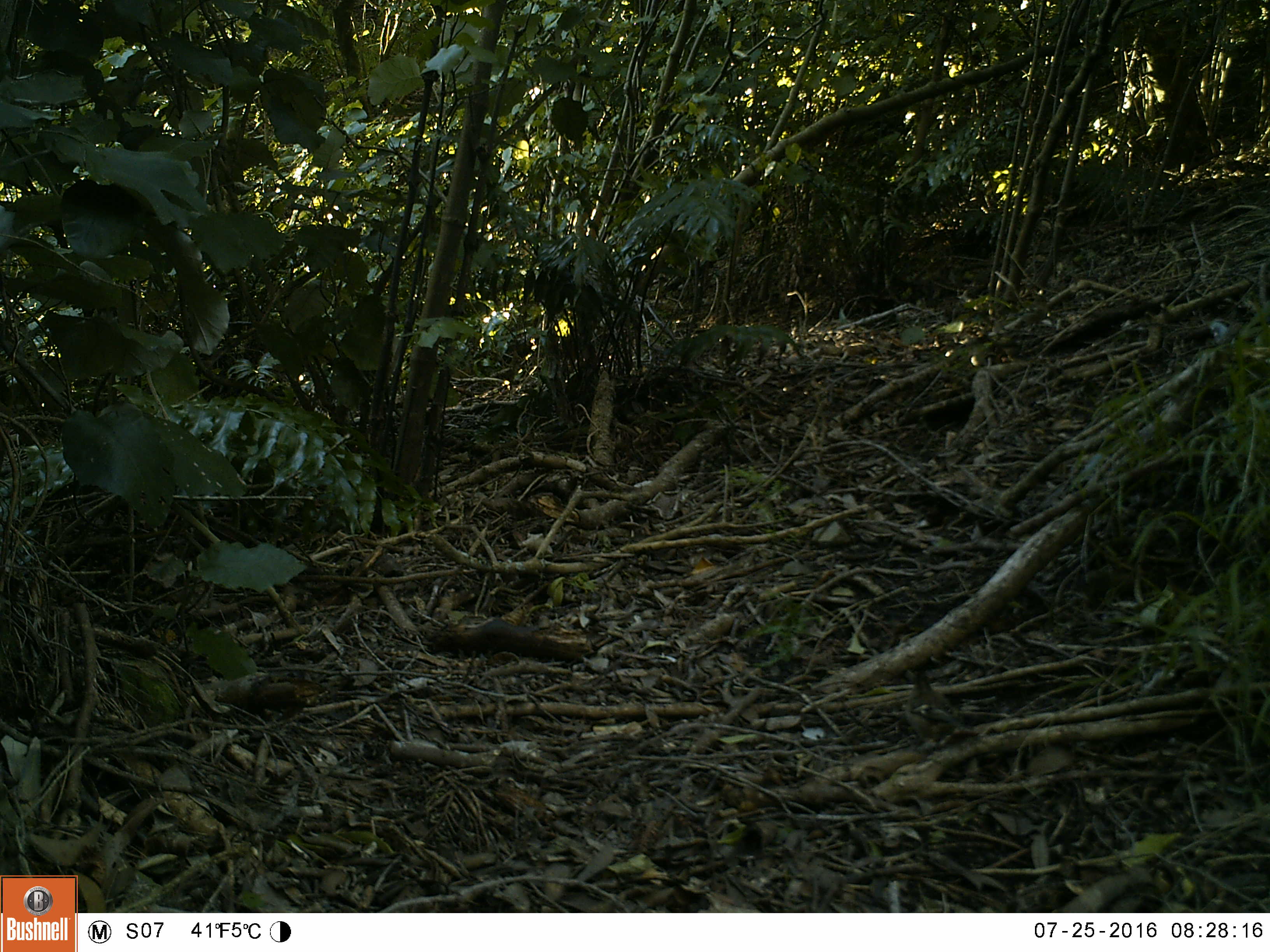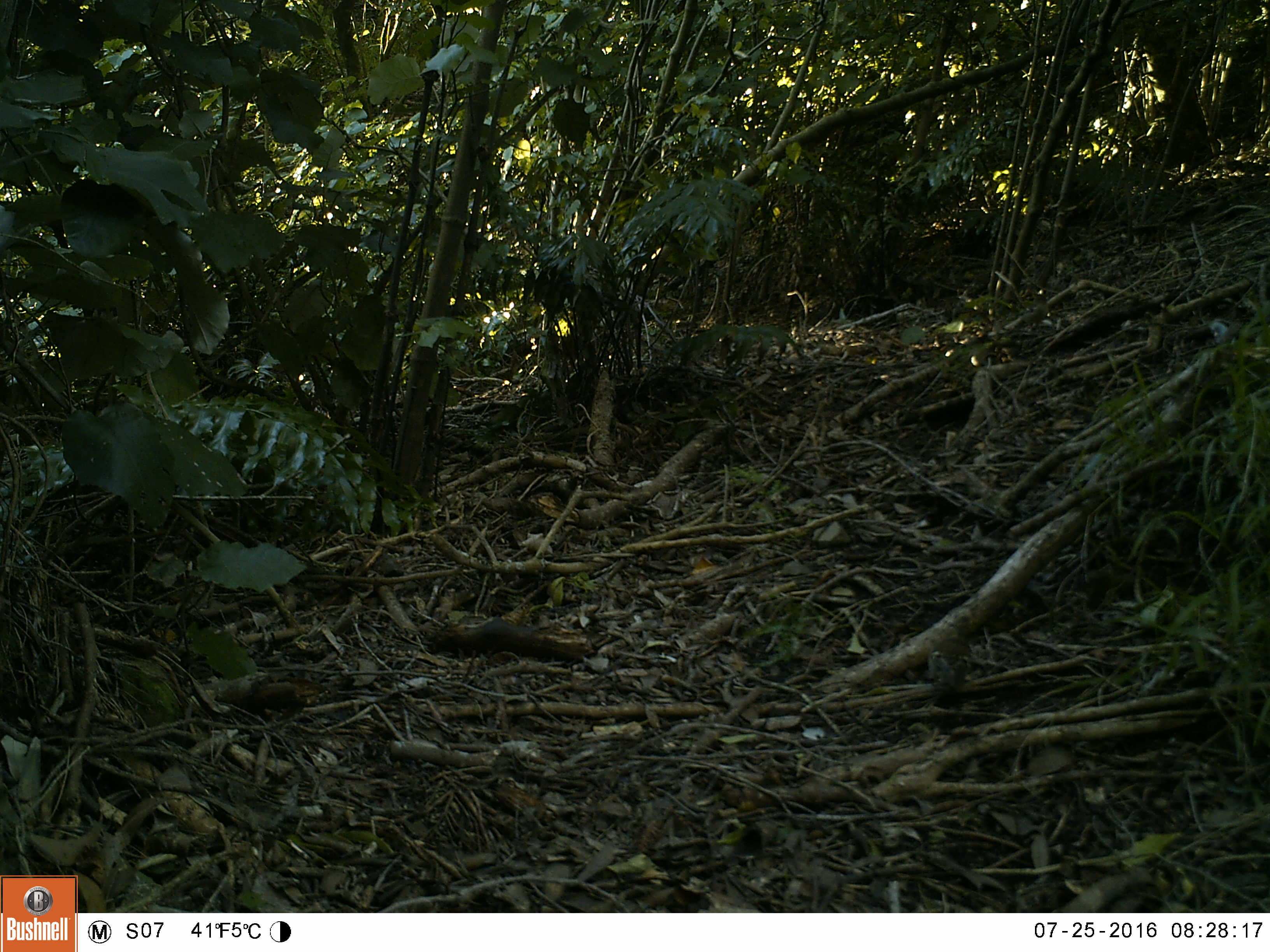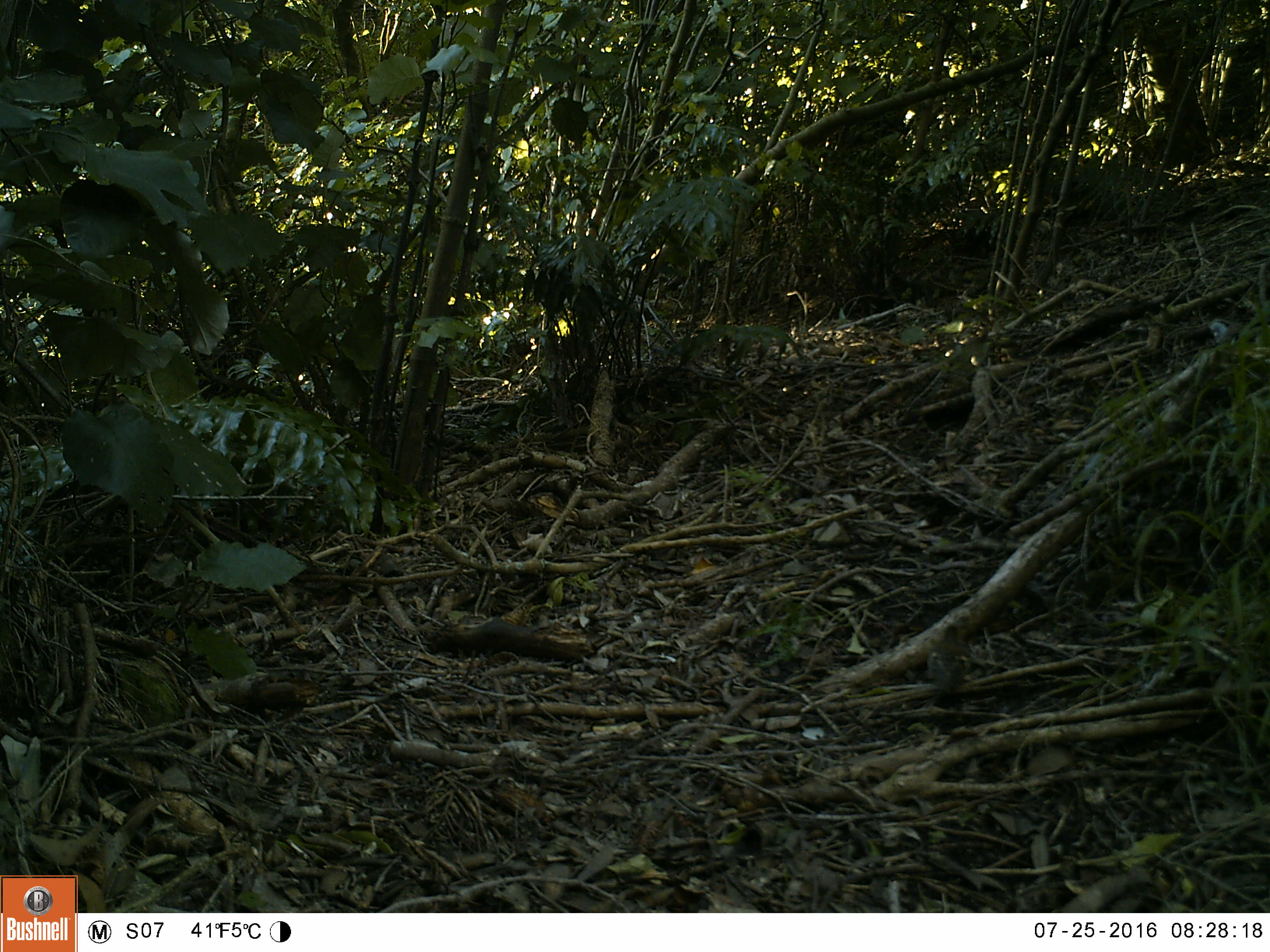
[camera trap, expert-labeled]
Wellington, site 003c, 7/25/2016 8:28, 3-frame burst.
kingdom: Animalia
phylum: Chordata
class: Aves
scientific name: Aves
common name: bird